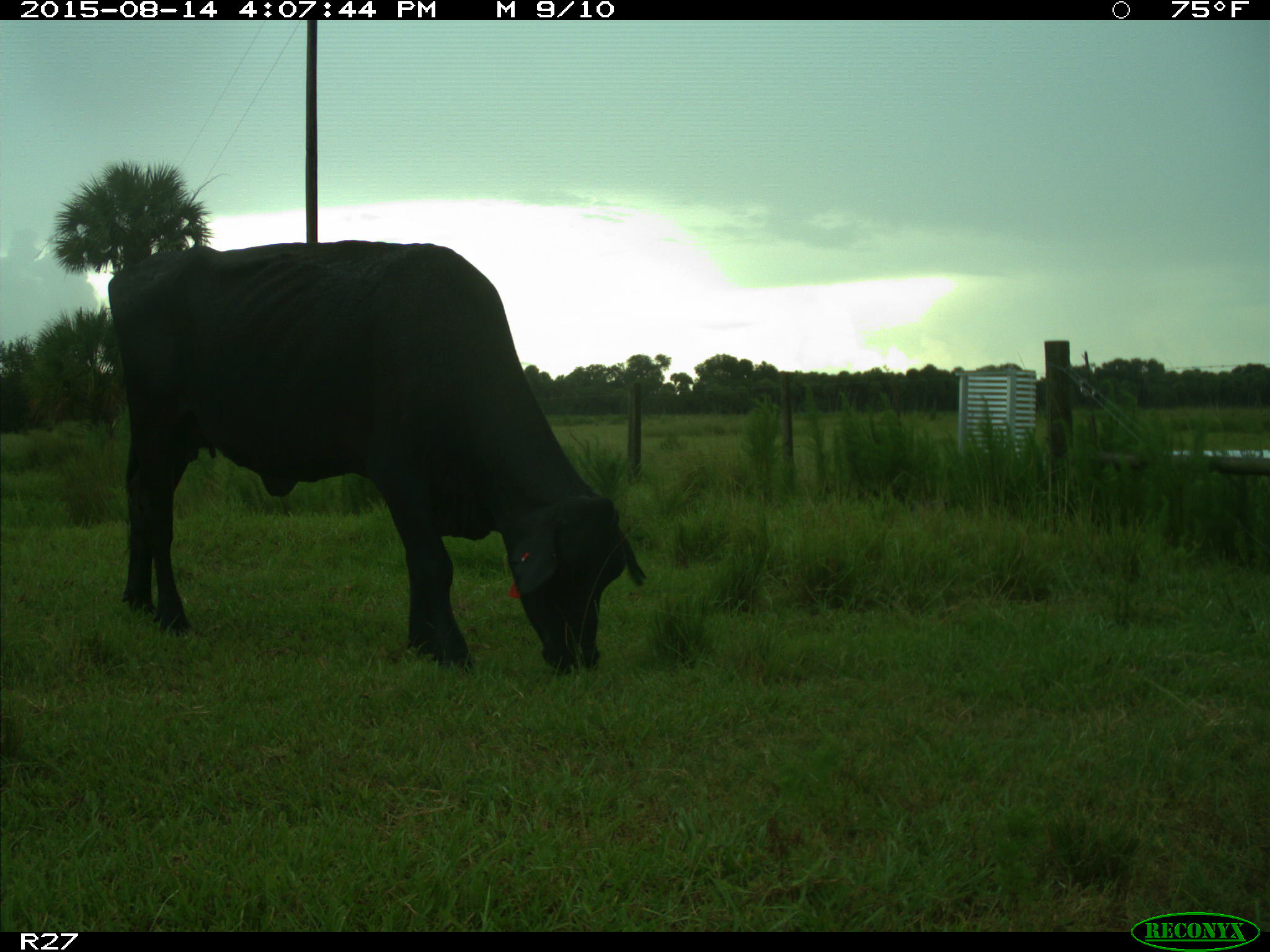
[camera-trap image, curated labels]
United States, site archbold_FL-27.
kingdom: Animalia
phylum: Chordata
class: Mammalia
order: Artiodactyla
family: Bovidae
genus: Bos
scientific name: Bos taurus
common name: domestic cow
Bos taurus (domestic cow).